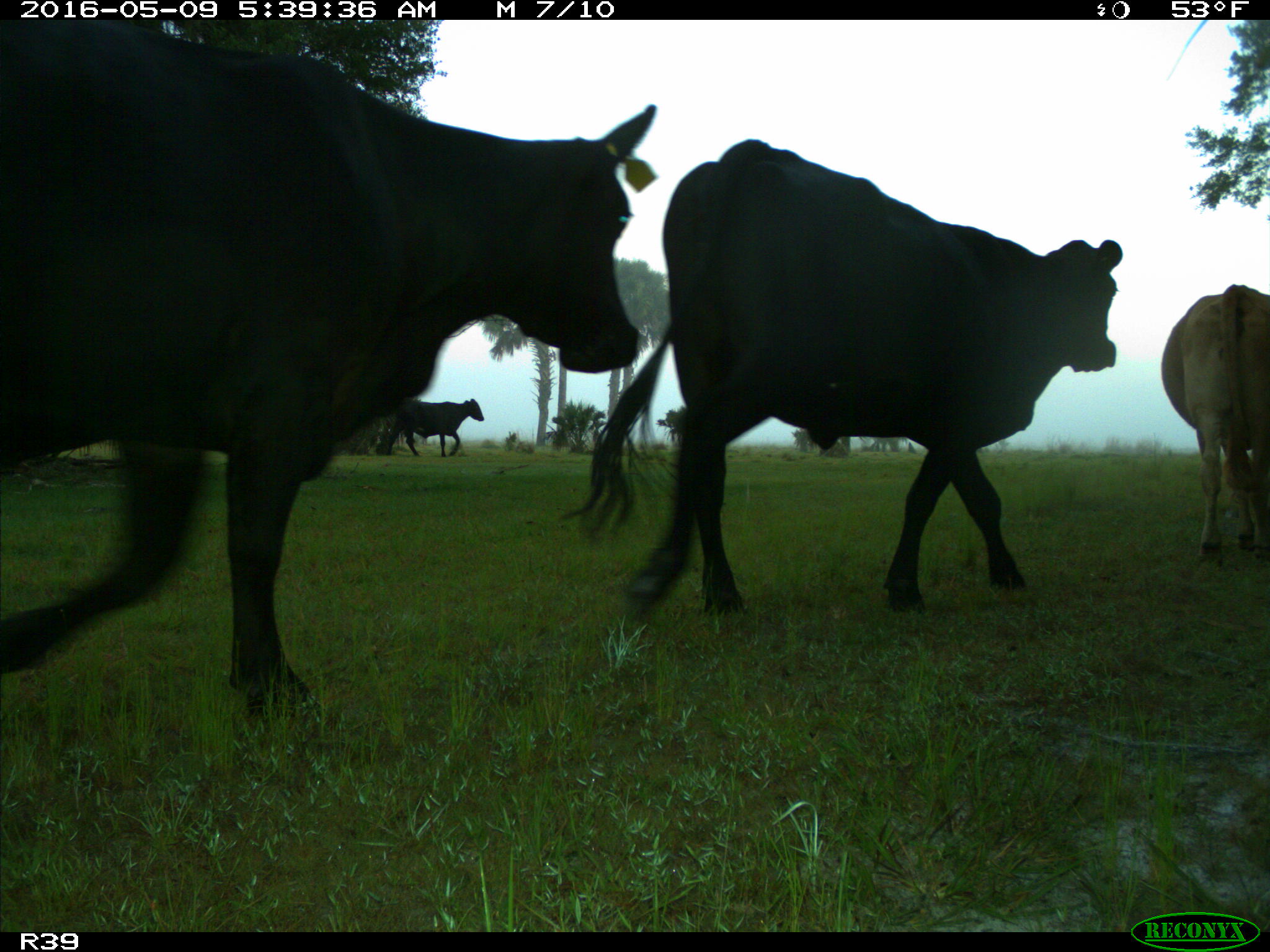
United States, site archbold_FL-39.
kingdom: Animalia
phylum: Chordata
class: Mammalia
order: Artiodactyla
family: Bovidae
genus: Bos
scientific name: Bos taurus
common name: domestic cow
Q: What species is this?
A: Bos taurus (domestic cow).